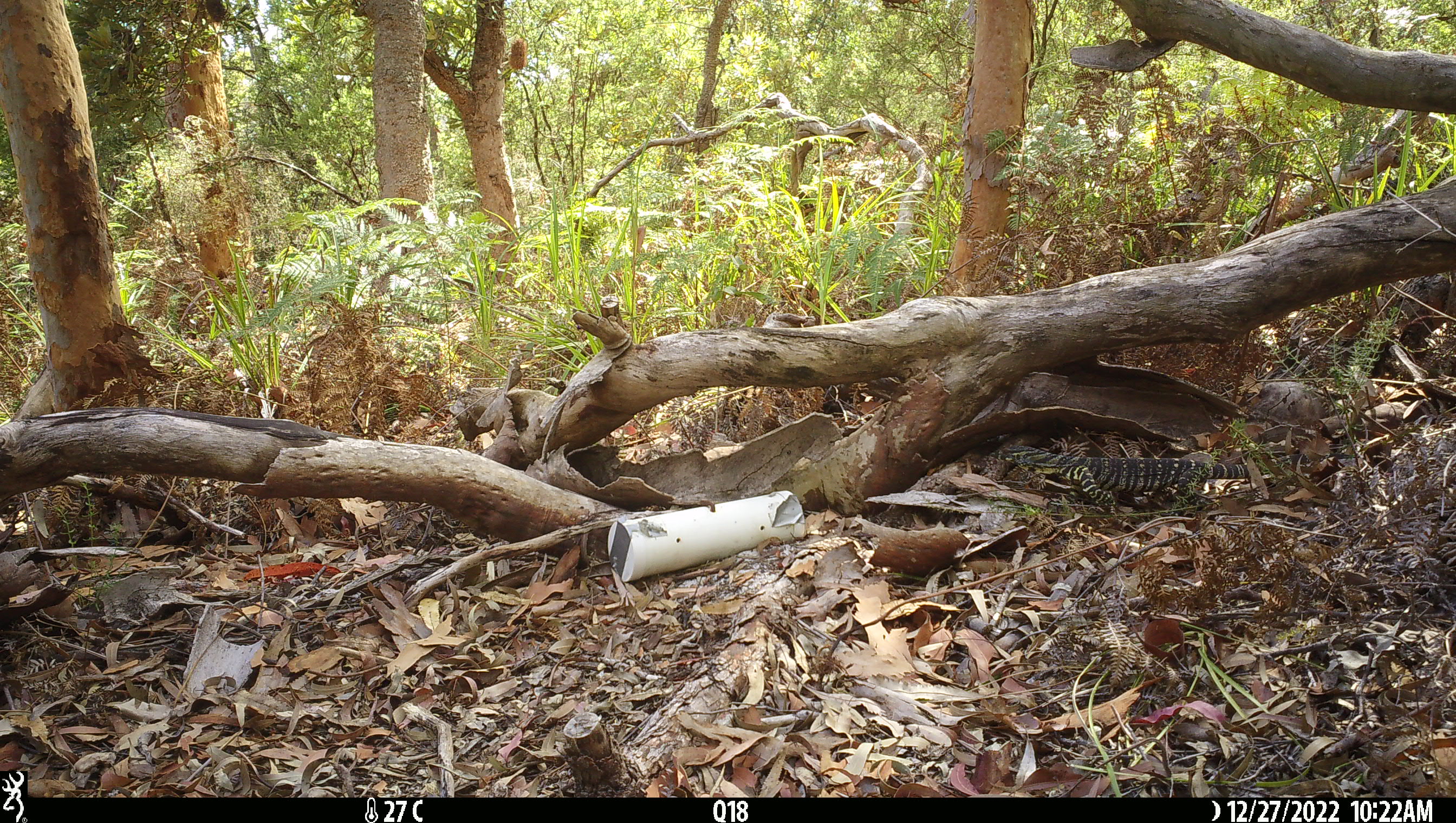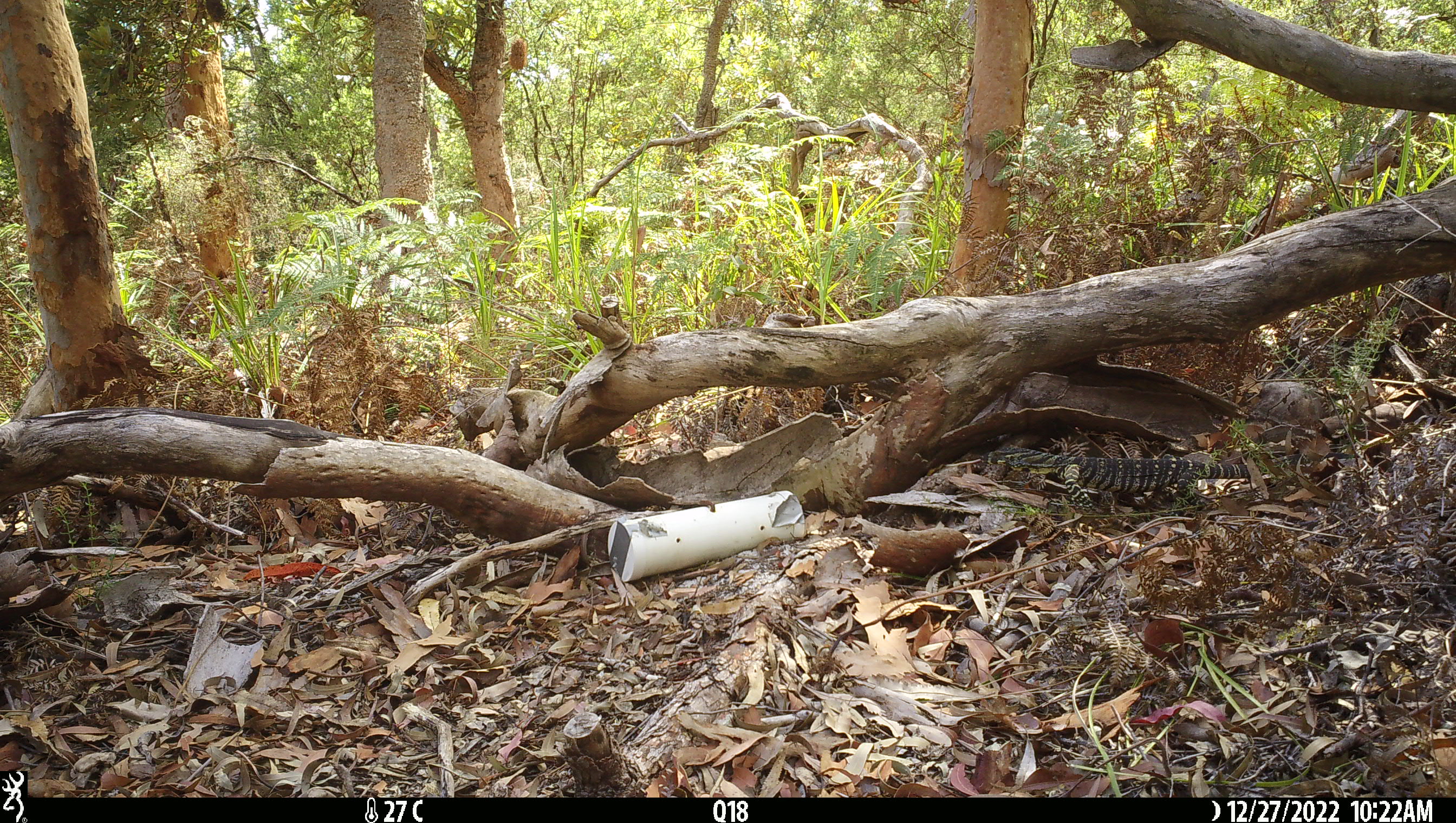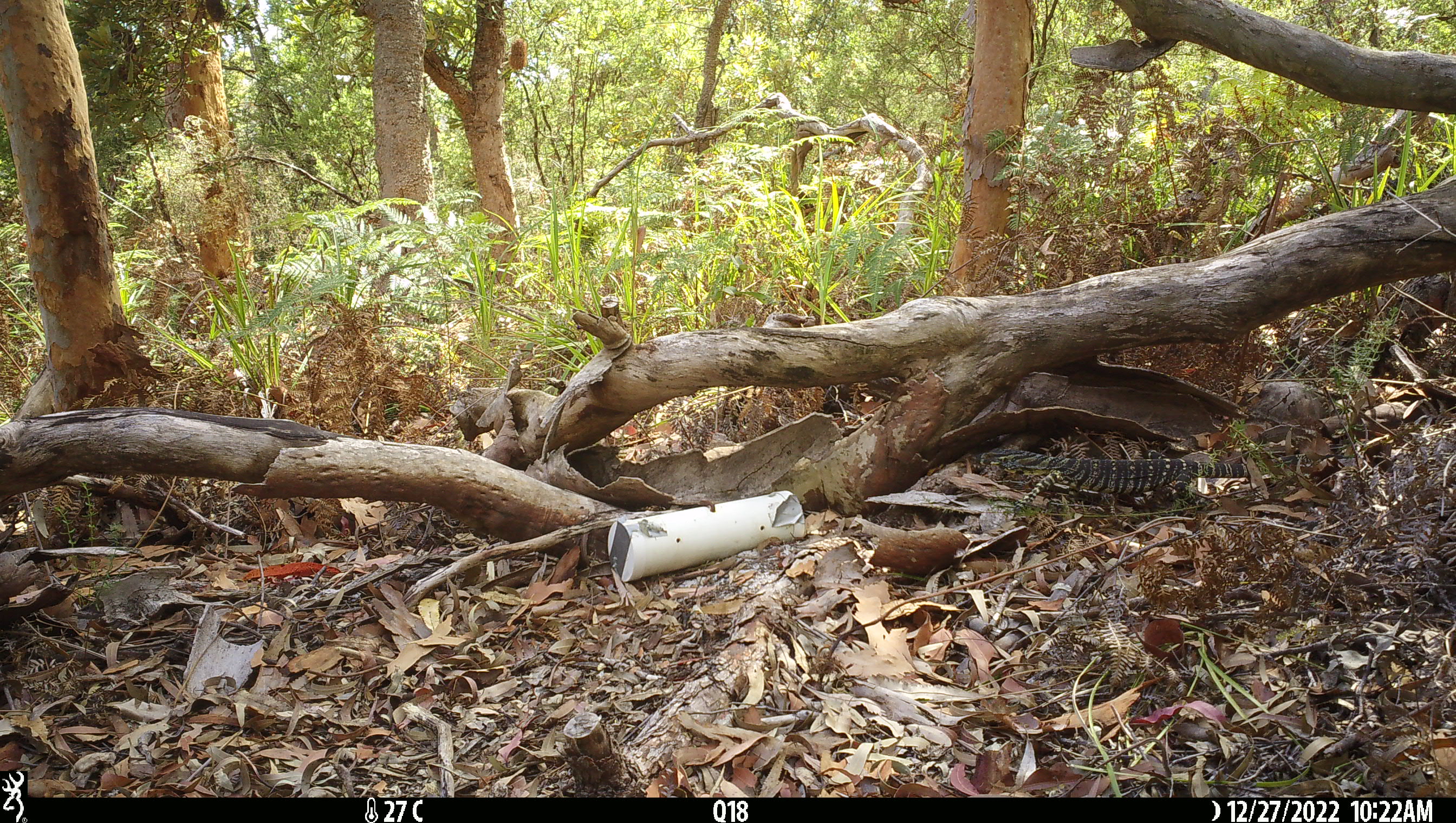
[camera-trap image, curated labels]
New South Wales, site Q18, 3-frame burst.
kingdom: Animalia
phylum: Chordata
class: Reptilia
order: Squamata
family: Varanidae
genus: Varanus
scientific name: Varanus varius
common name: lace monitor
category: goanna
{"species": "goanna (lace monitor) (Varanus varius)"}